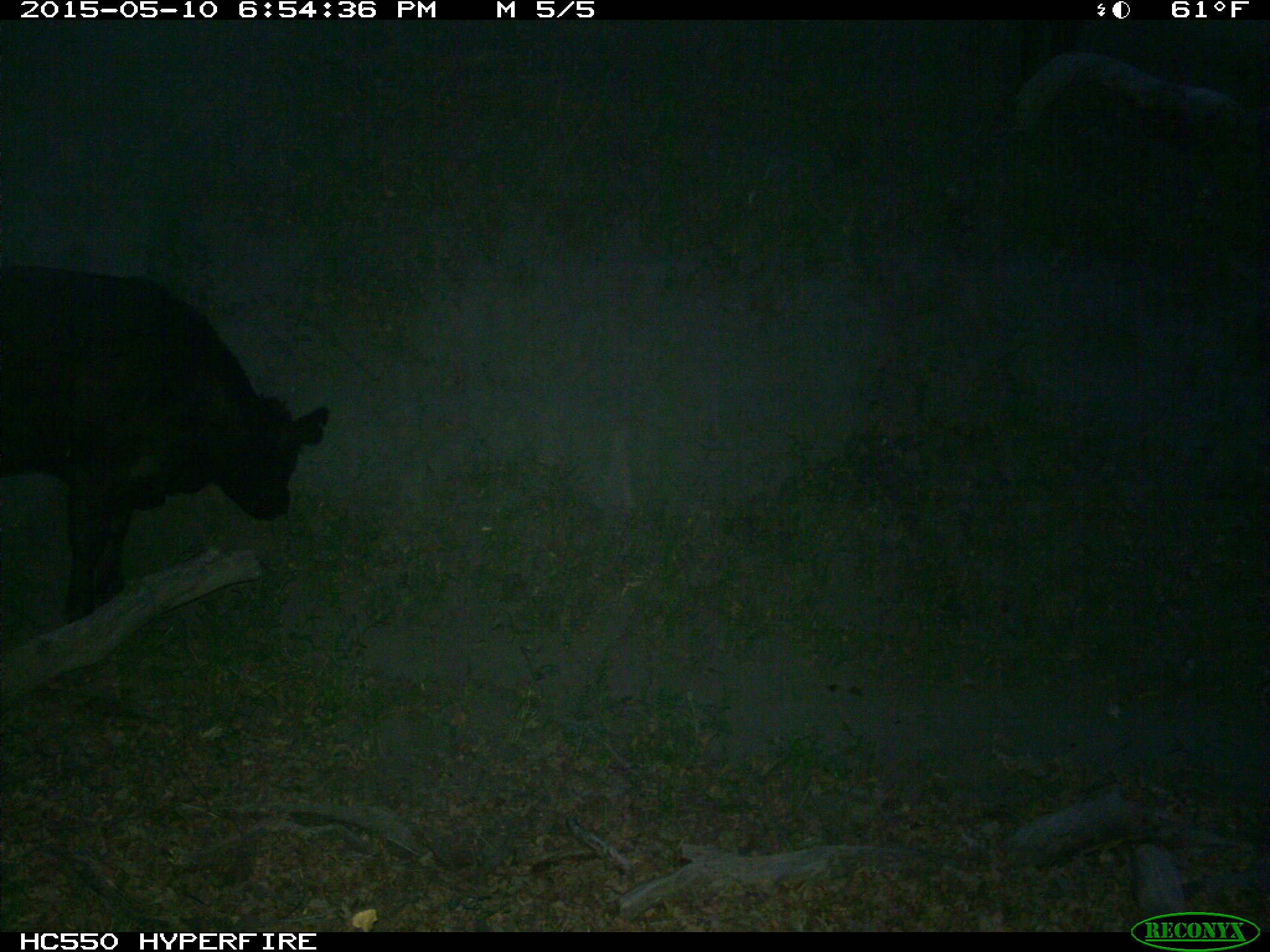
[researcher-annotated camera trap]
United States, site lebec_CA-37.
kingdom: Animalia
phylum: Chordata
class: Mammalia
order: Artiodactyla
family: Bovidae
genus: Bos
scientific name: Bos taurus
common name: domestic cow